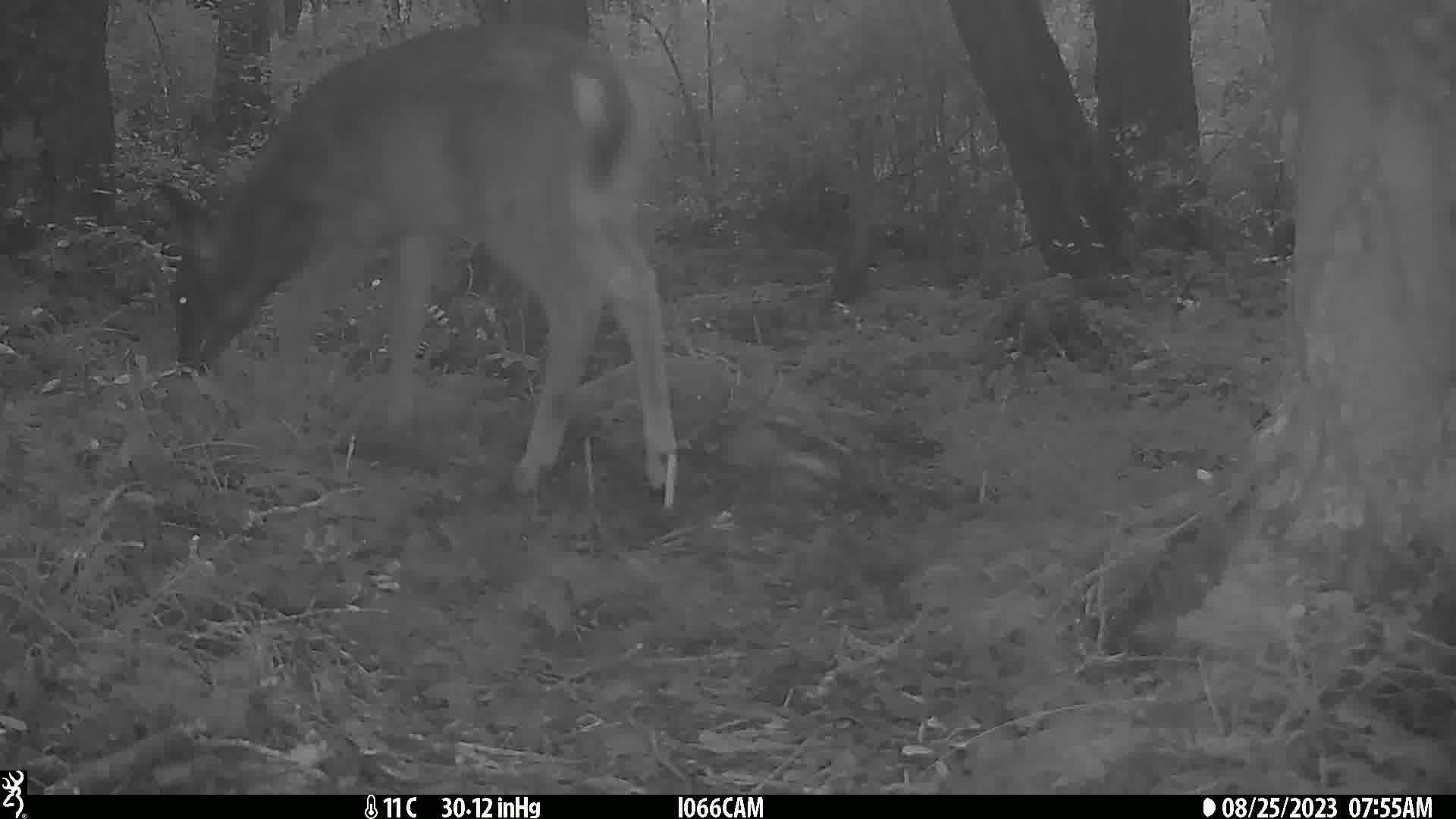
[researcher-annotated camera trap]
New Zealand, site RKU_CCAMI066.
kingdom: Animalia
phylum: Chordata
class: Mammalia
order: Artiodactyla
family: Cervidae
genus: Odocoileus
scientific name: Odocoileus virginianus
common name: white-tailed deer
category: white tailed deer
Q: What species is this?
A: White tailed deer (white-tailed deer) (Odocoileus virginianus).